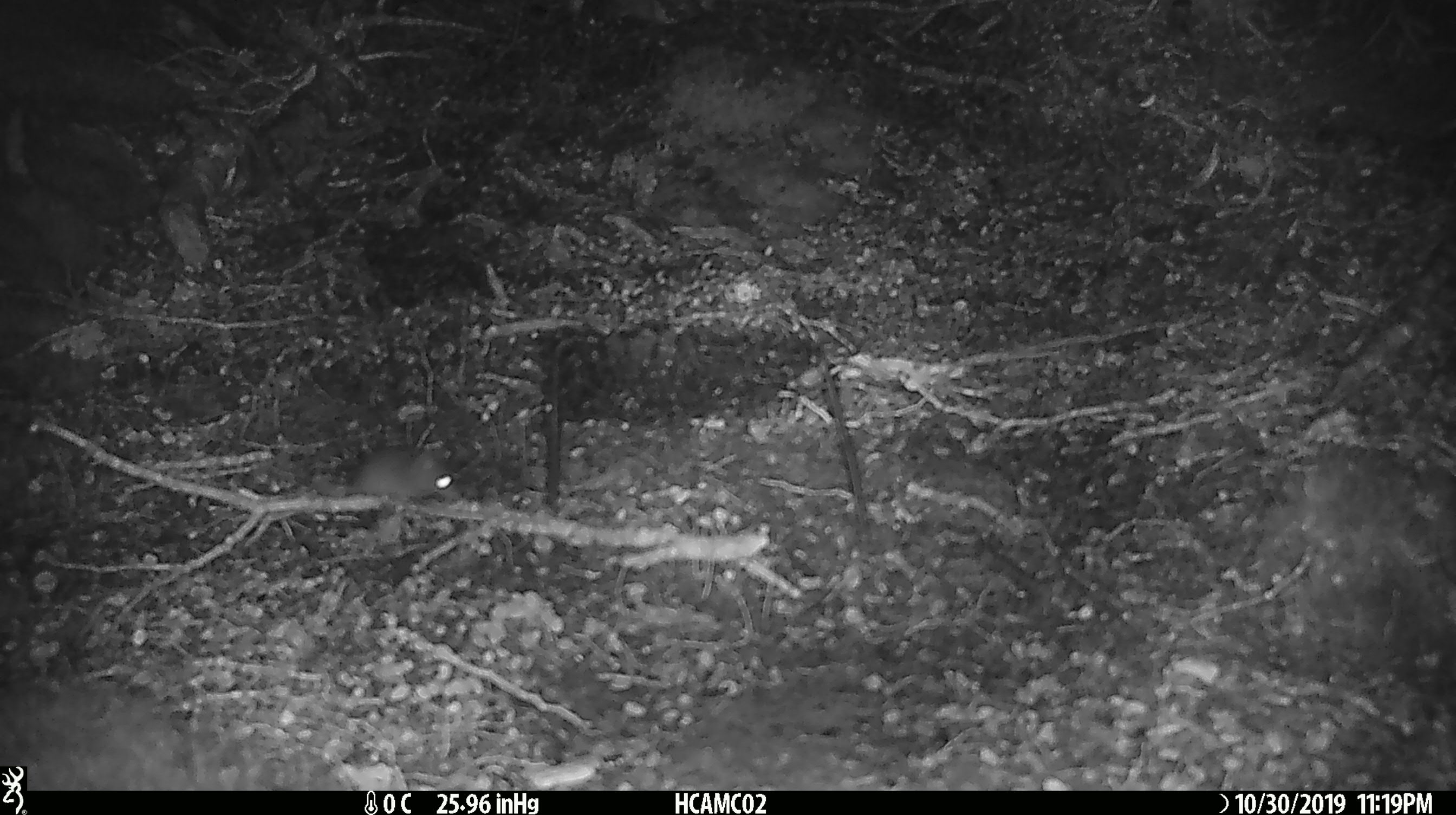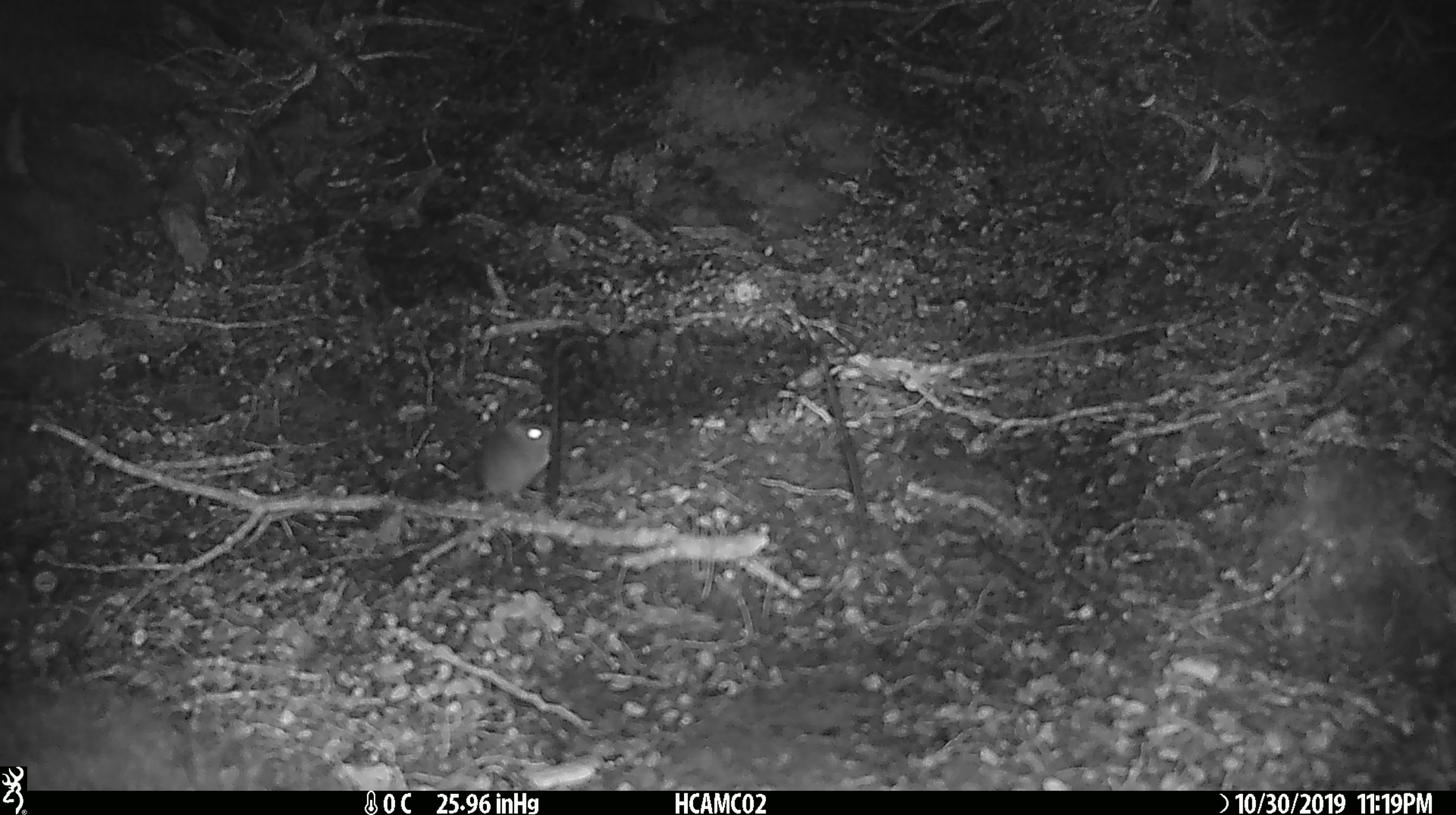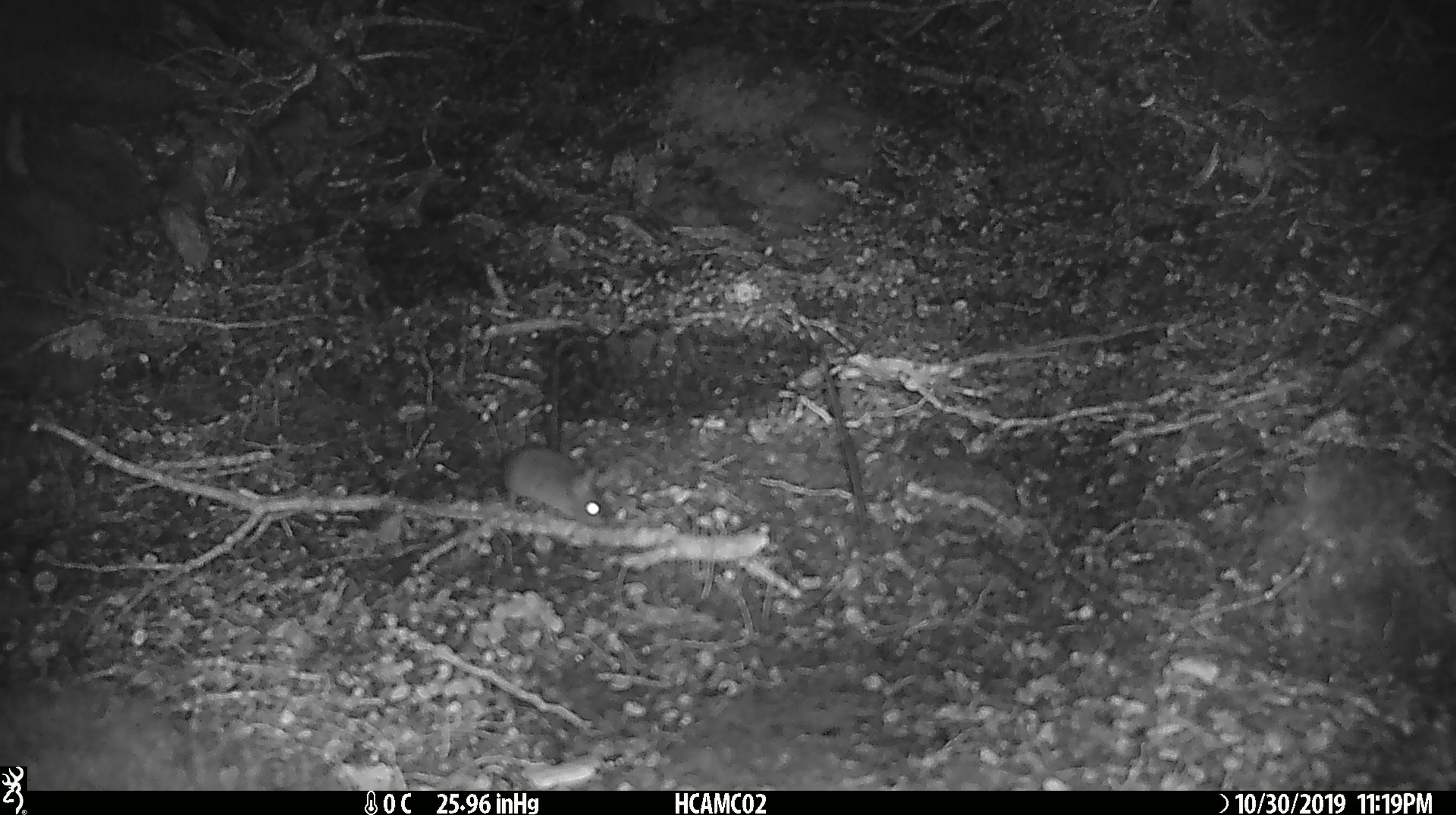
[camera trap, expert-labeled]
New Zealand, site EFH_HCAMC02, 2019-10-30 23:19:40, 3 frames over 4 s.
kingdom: Animalia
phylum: Chordata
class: Mammalia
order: Rodentia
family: Muridae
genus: Mus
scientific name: Mus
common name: mouse